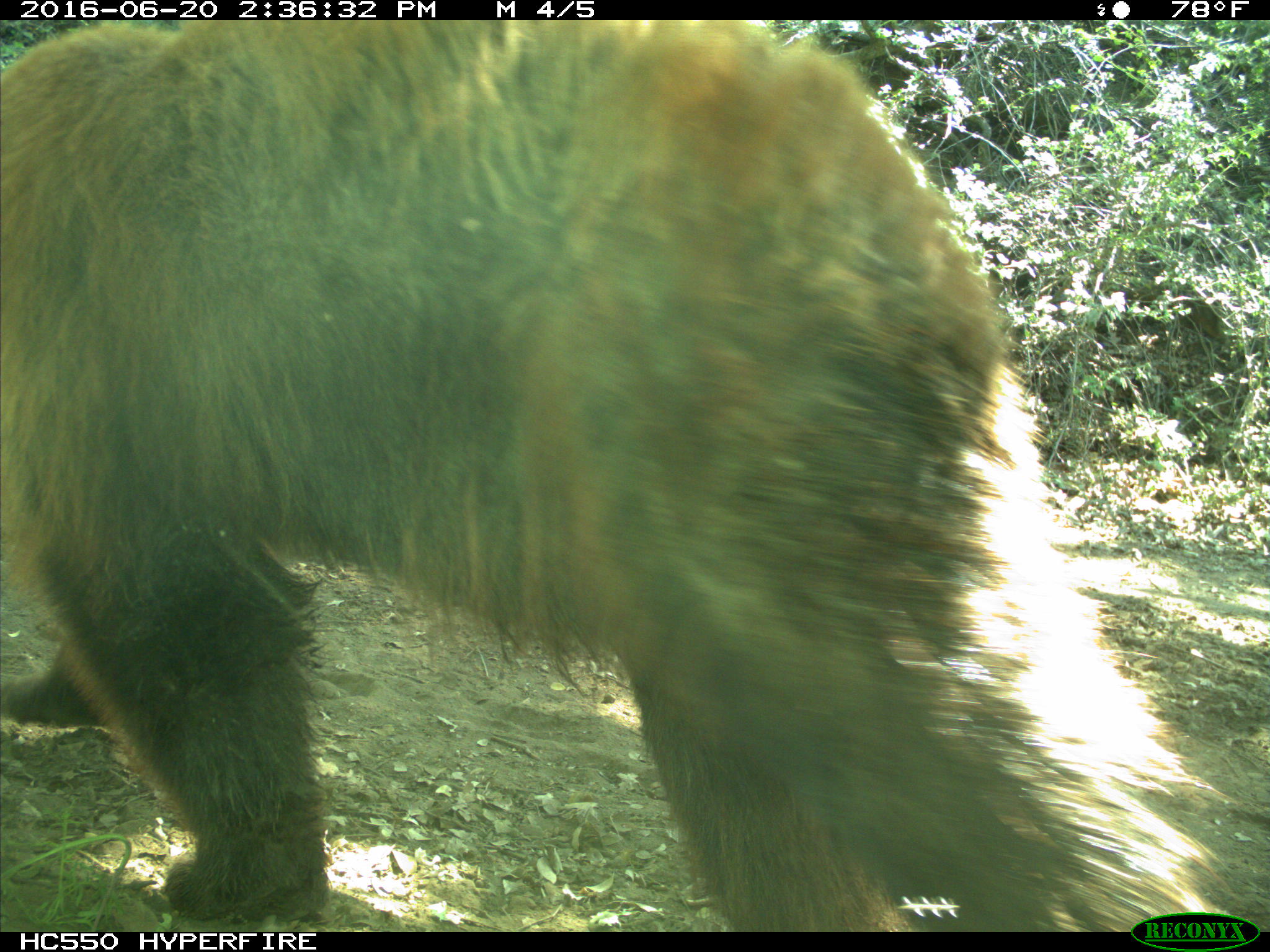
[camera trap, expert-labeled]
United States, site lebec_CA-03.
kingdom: Animalia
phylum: Chordata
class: Mammalia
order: Carnivora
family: Ursidae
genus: Ursus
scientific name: Ursus americanus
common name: american black bear